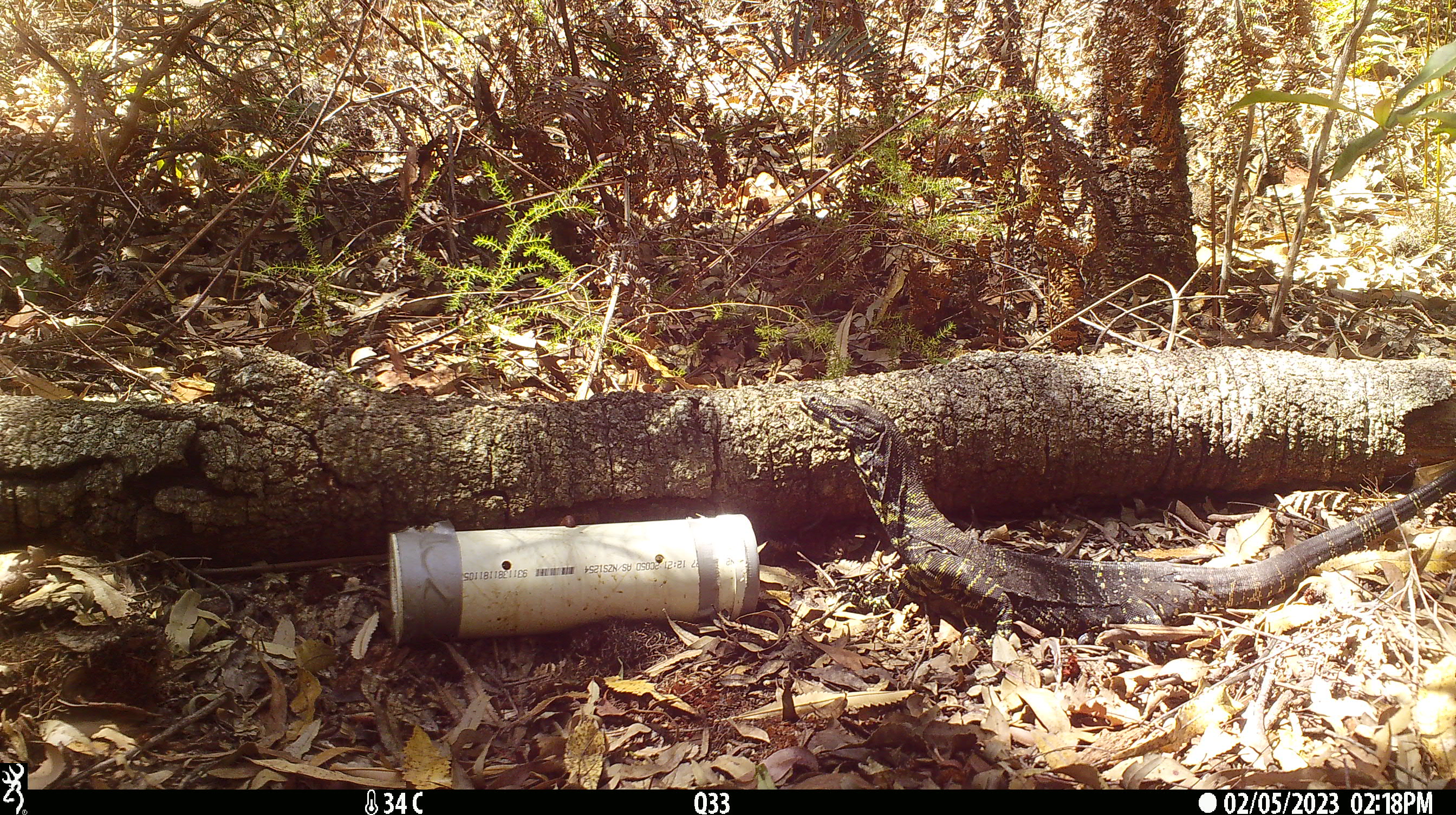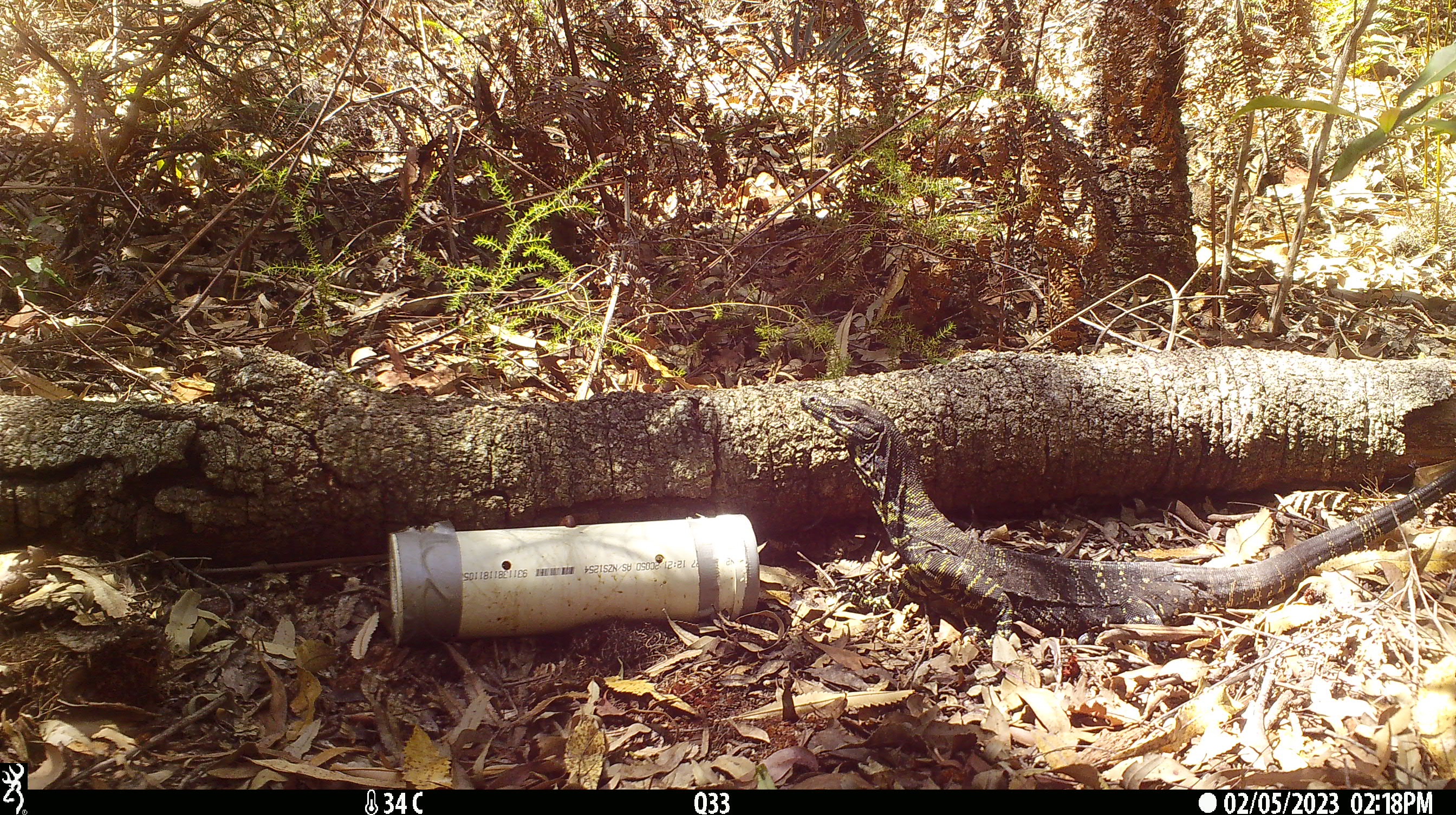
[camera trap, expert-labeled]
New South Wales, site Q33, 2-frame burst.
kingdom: Animalia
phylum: Chordata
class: Reptilia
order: Squamata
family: Varanidae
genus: Varanus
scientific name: Varanus varius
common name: lace monitor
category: goanna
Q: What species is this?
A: Goanna (lace monitor) (Varanus varius).